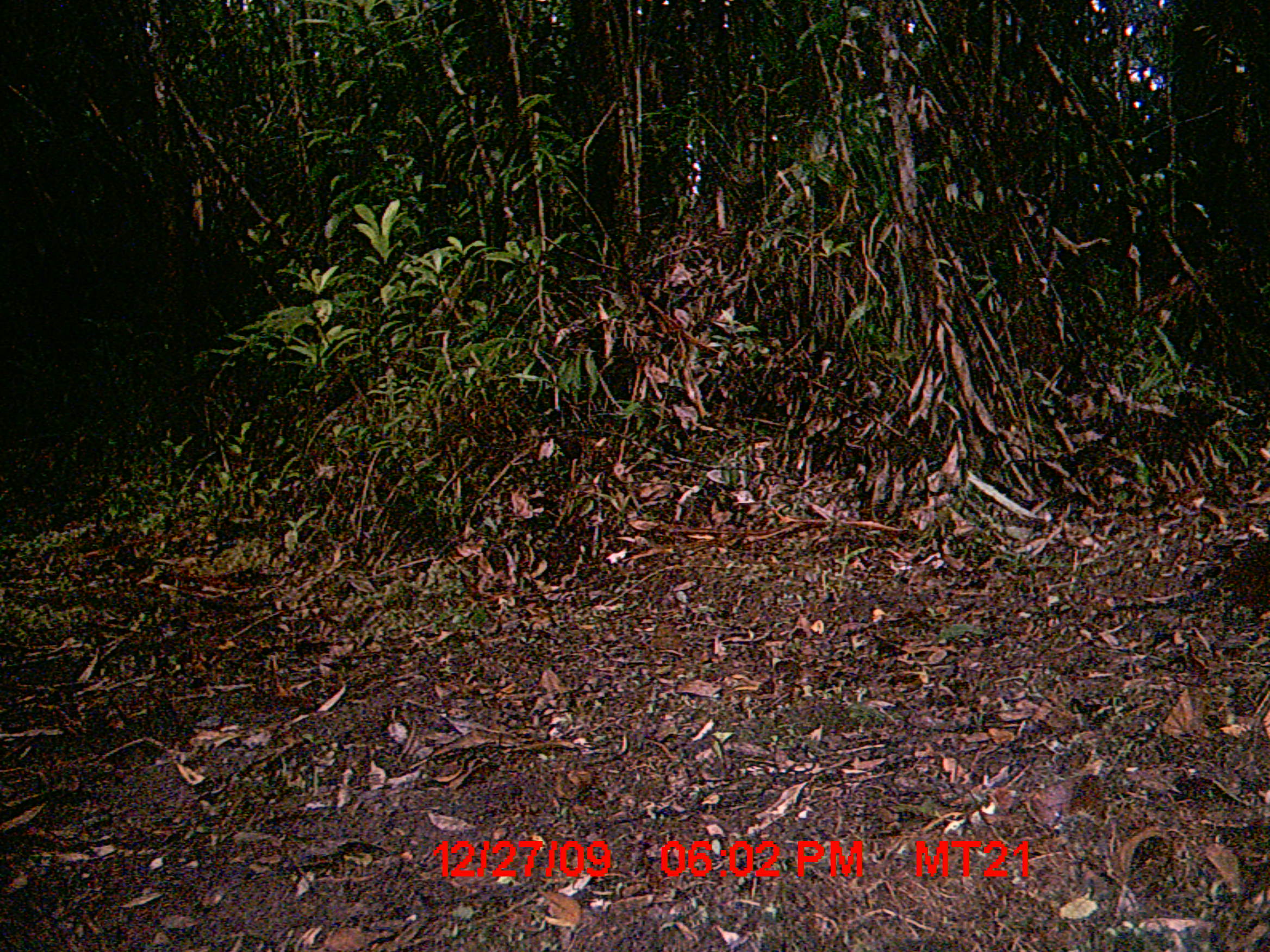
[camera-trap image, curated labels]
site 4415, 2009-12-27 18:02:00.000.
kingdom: Animalia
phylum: Chordata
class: Mammalia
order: Rodentia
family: Nesomyidae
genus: Hypogeomys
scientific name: Hypogeomys antimena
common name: malagasy giant rat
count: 1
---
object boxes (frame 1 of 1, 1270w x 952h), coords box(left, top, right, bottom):
hypogeomys antimena: box(1109, 535, 1270, 621)